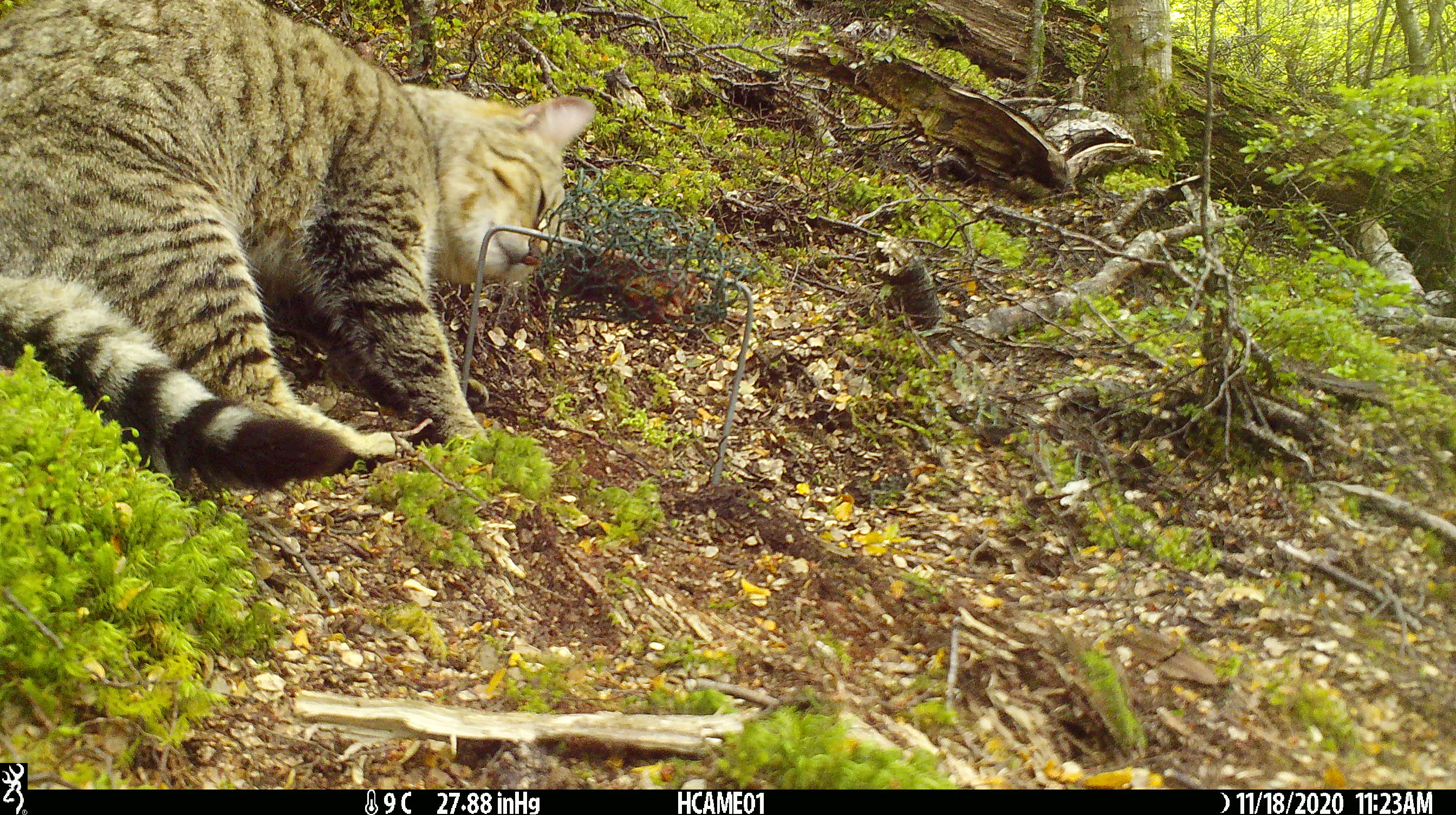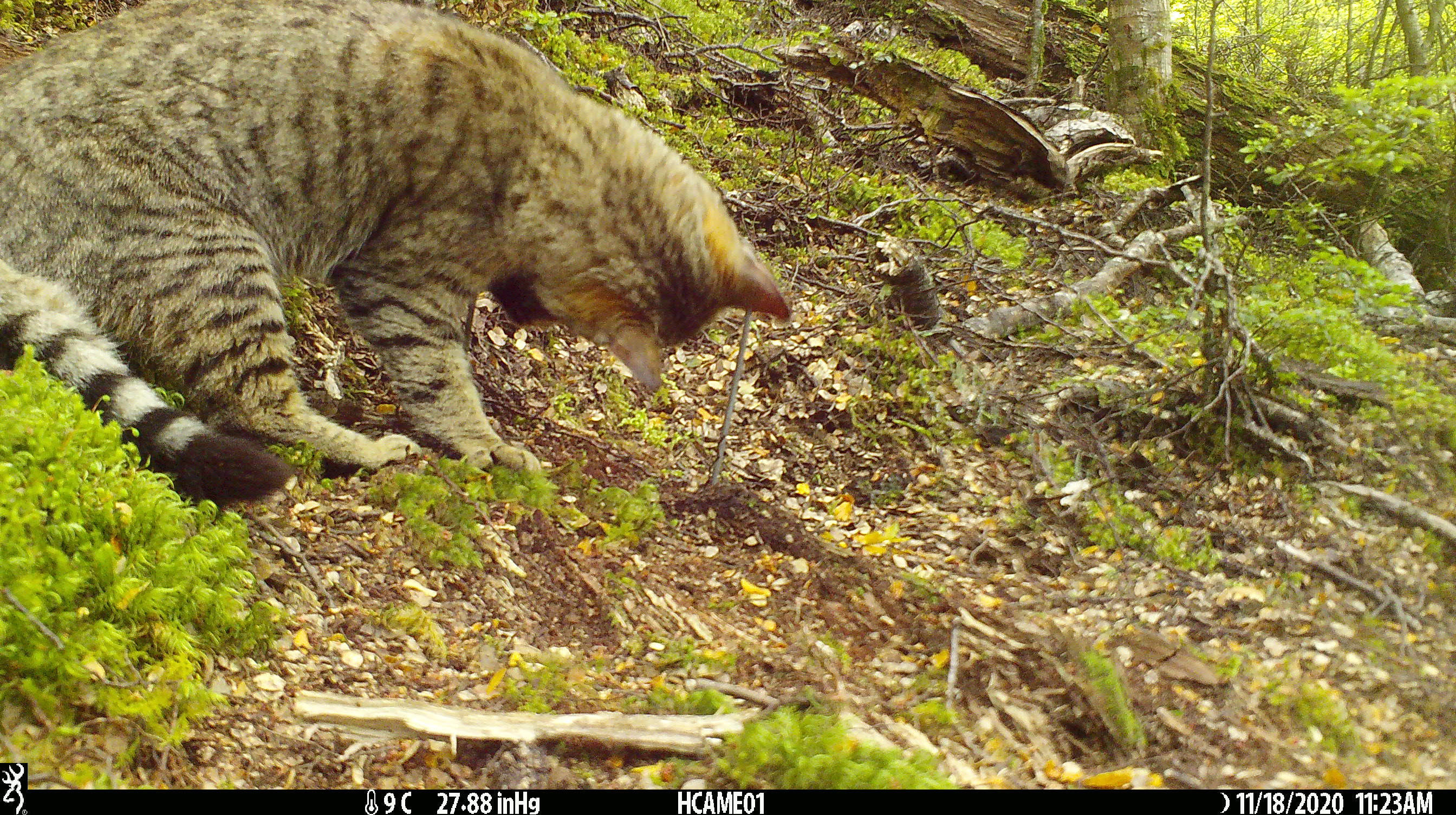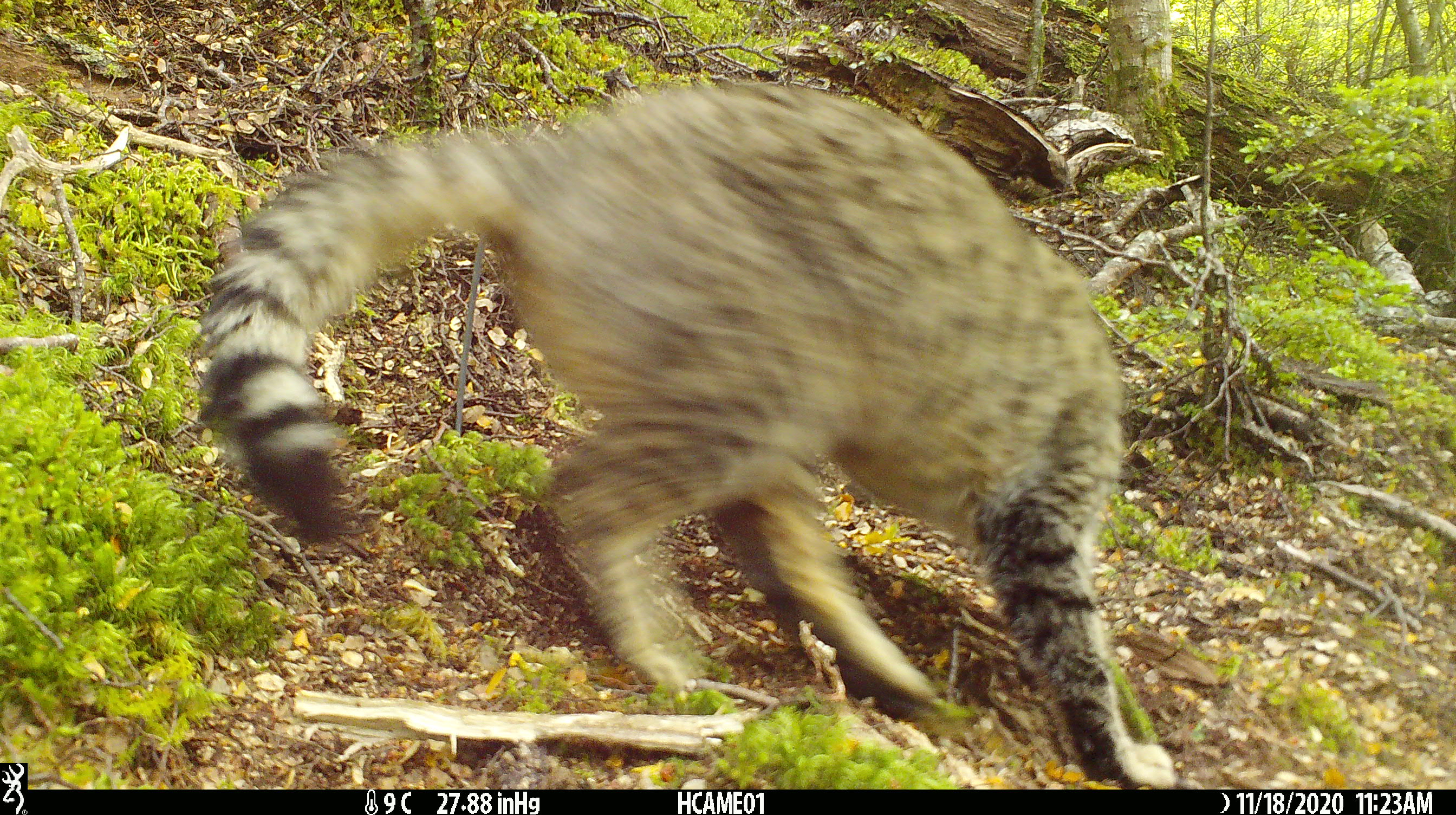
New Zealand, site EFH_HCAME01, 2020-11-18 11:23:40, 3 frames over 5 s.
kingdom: Animalia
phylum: Chordata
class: Mammalia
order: Carnivora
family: Felidae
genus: Felis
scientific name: Felis catus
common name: domestic cat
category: cat